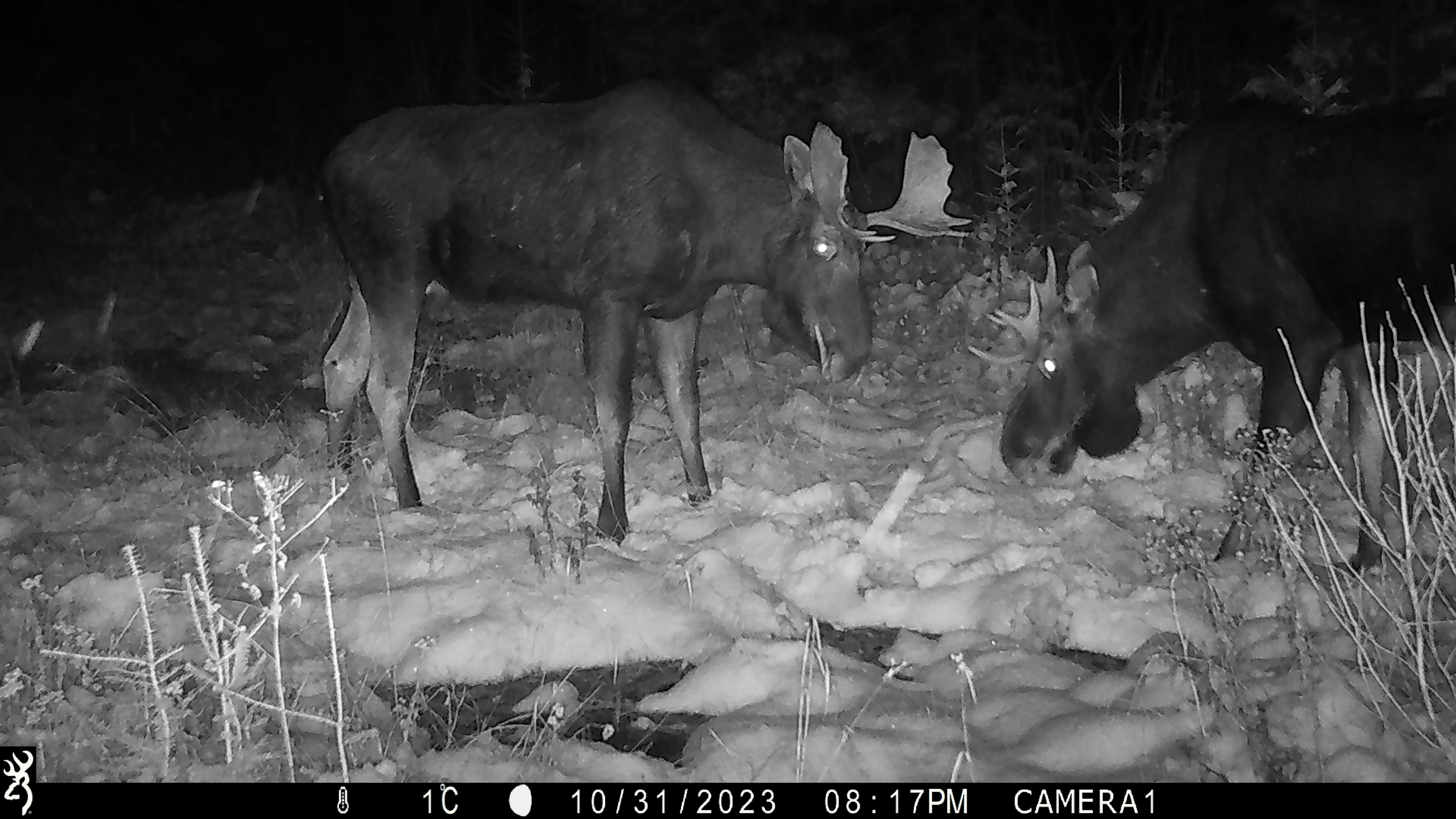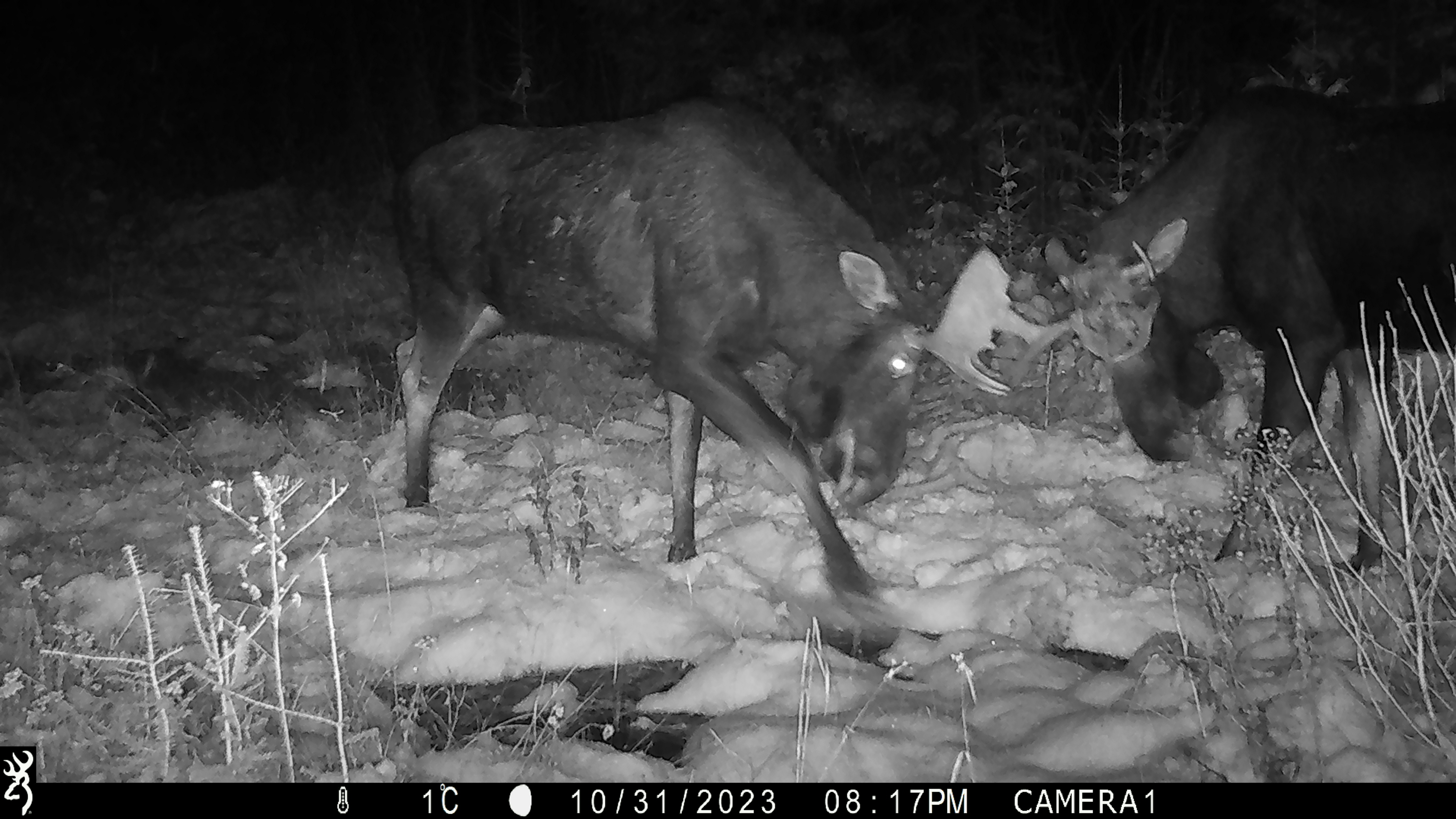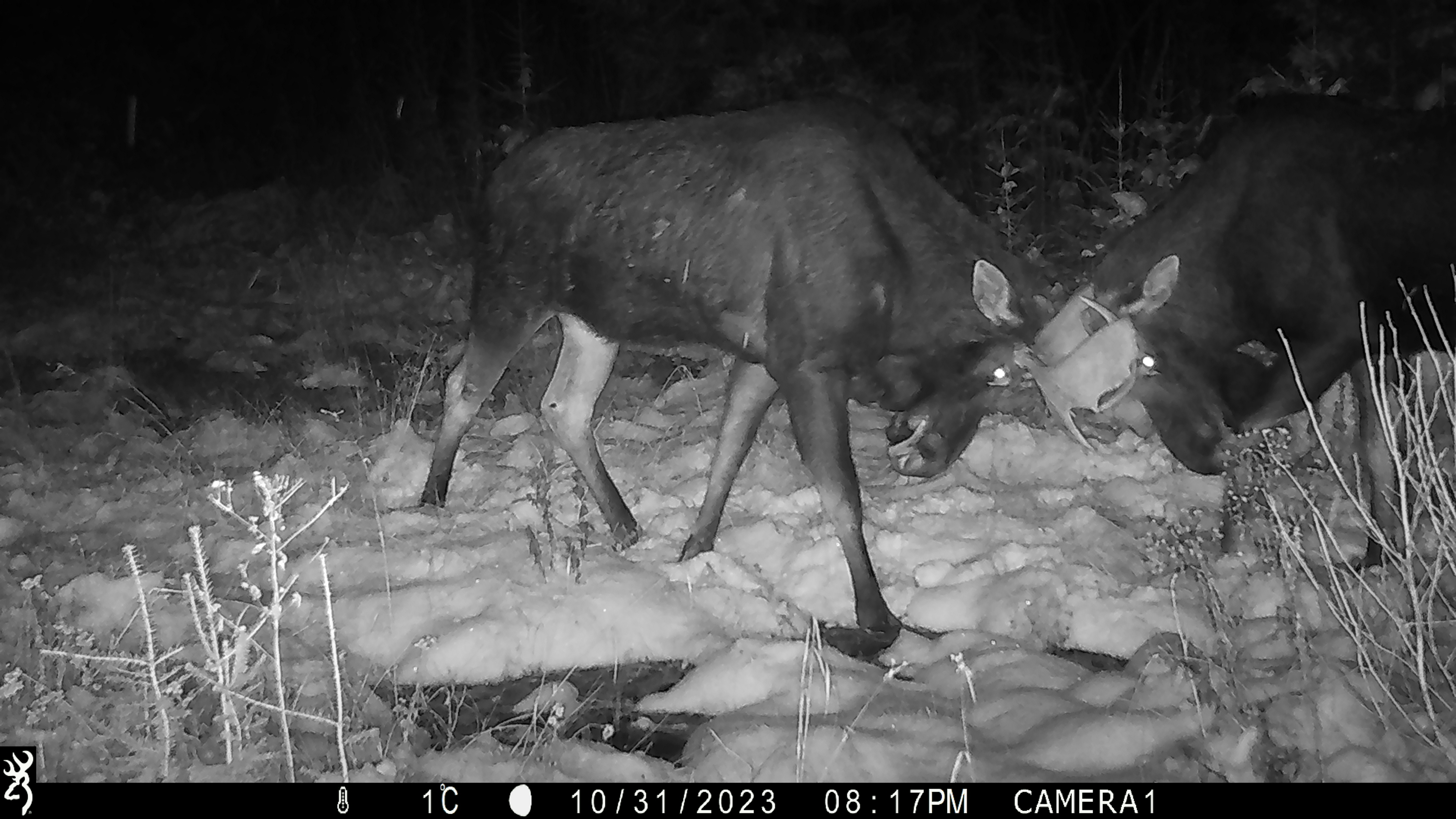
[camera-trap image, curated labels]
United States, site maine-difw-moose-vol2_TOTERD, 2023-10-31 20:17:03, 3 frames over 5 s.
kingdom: Animalia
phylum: Chordata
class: Mammalia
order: Artiodactyla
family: Cervidae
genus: Alces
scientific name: Alces alces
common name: moose